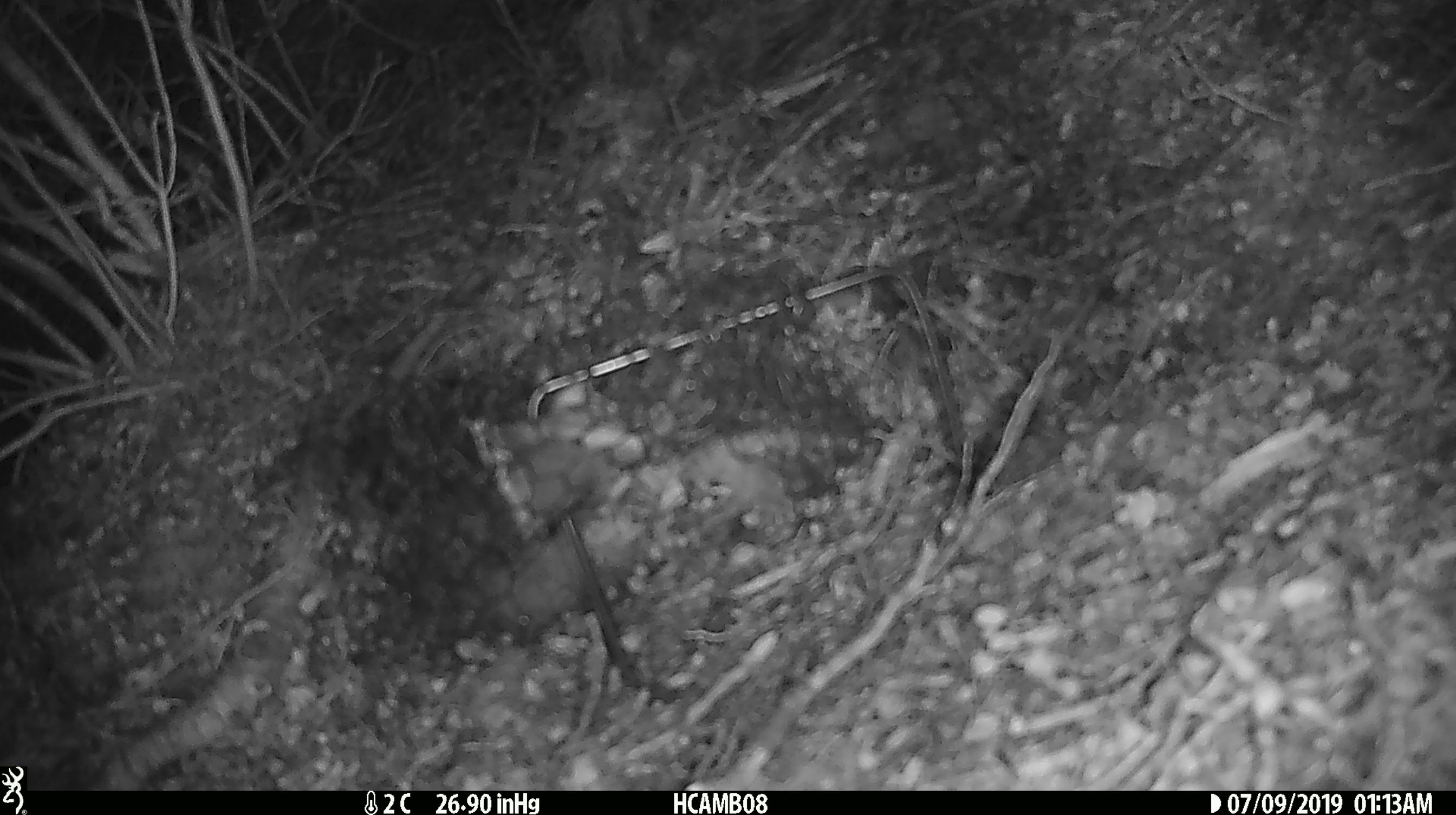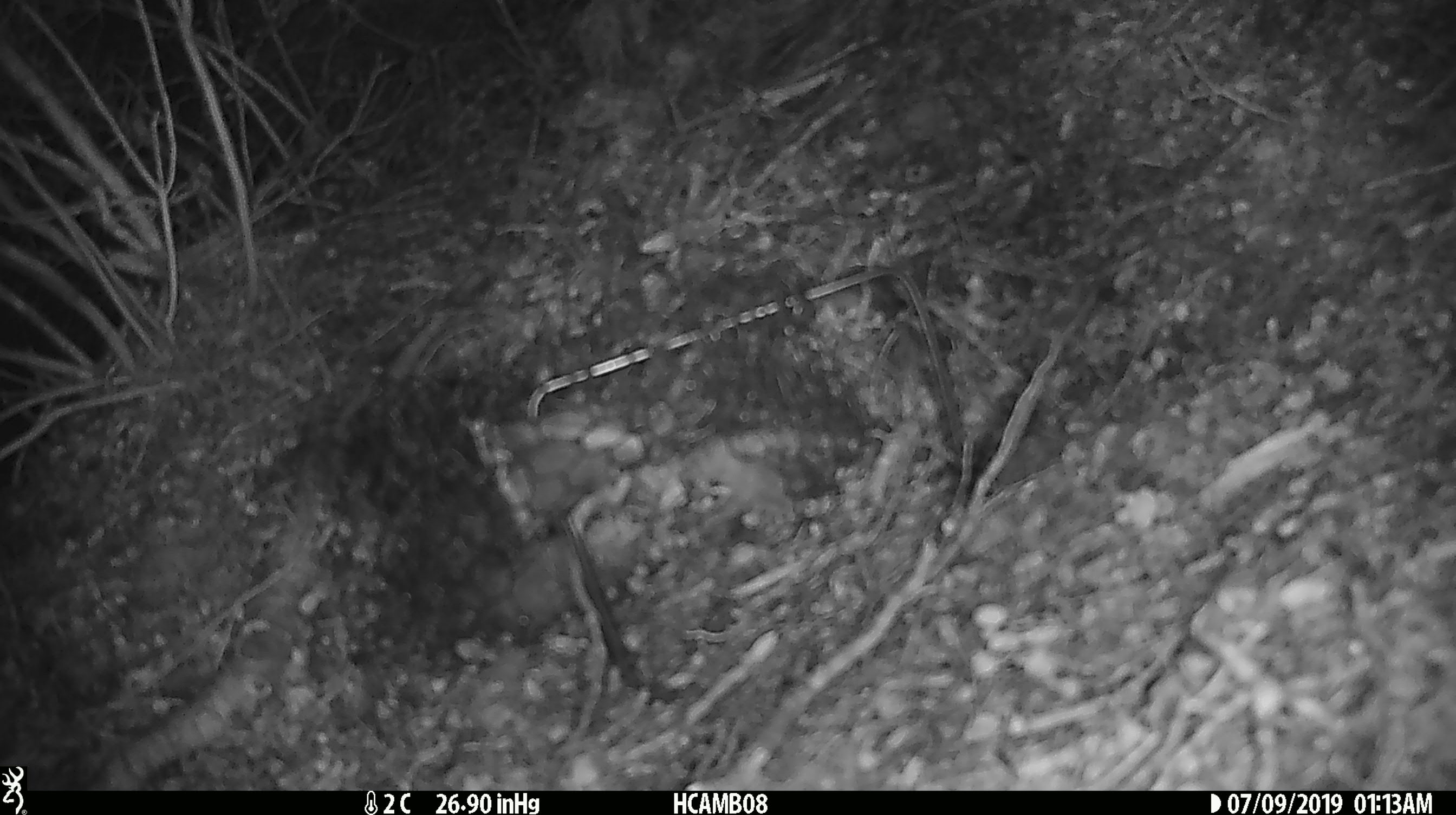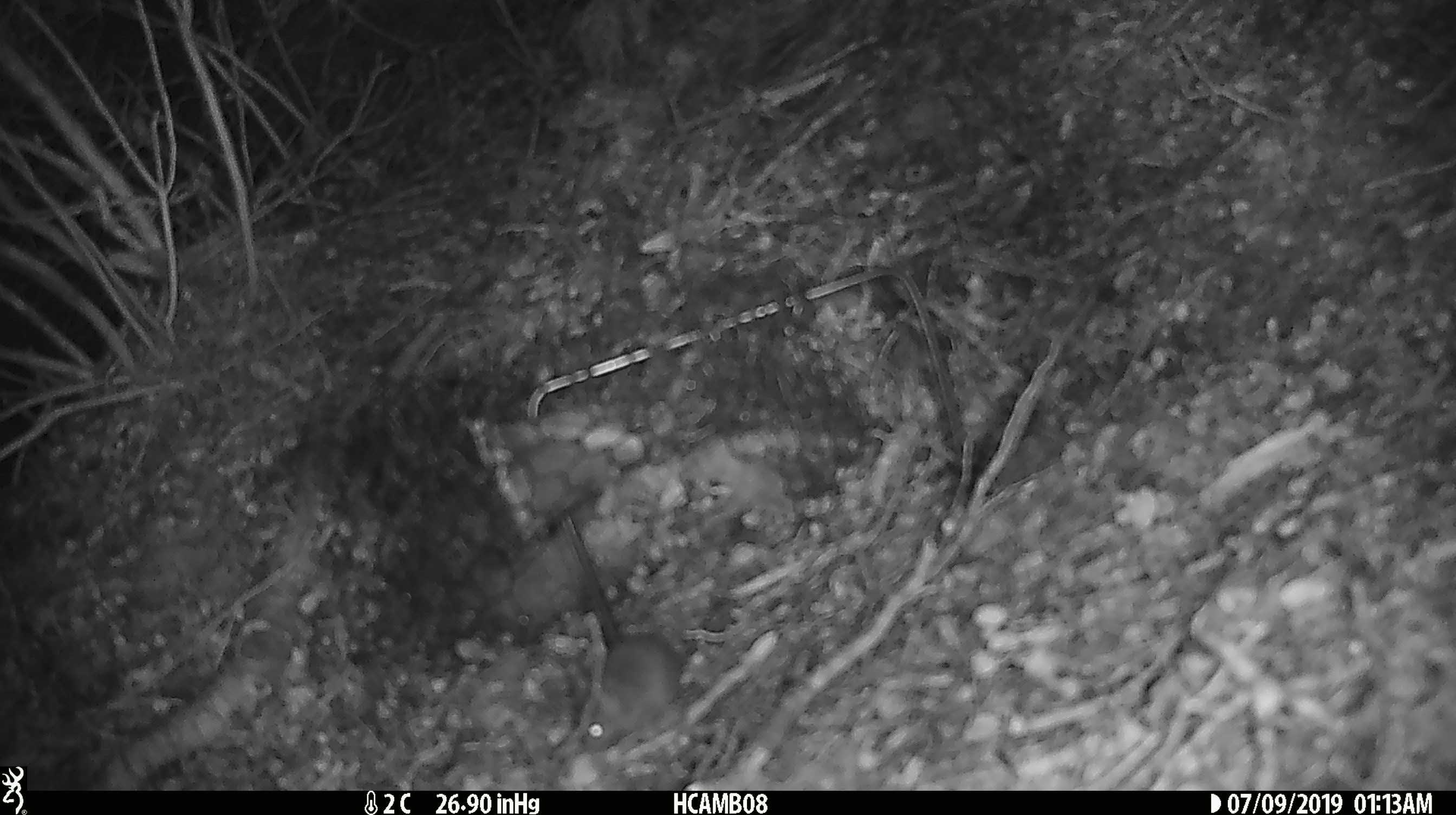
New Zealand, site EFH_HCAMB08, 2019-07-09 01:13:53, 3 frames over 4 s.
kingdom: Animalia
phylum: Chordata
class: Mammalia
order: Rodentia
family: Muridae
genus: Mus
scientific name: Mus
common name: mouse